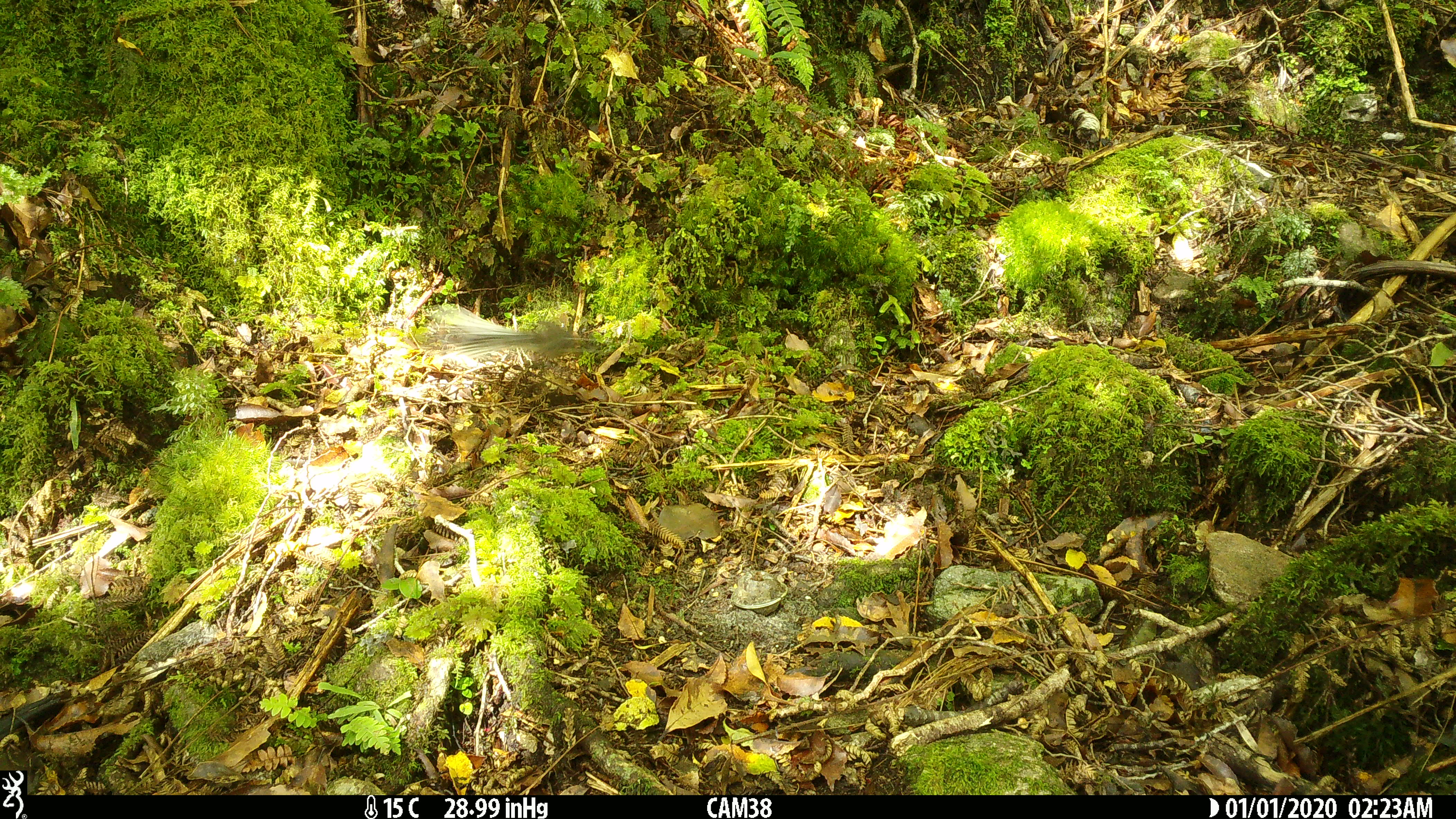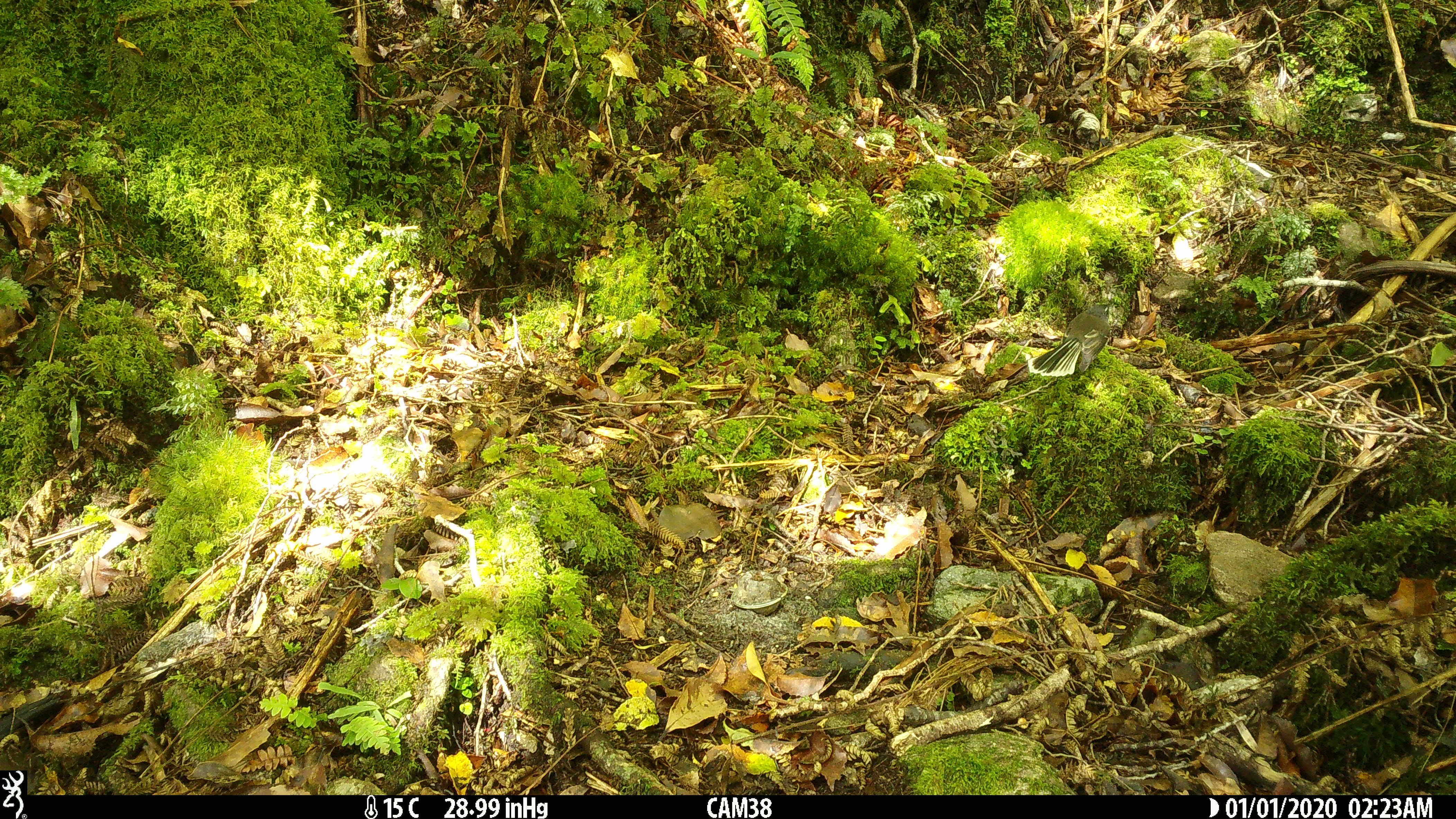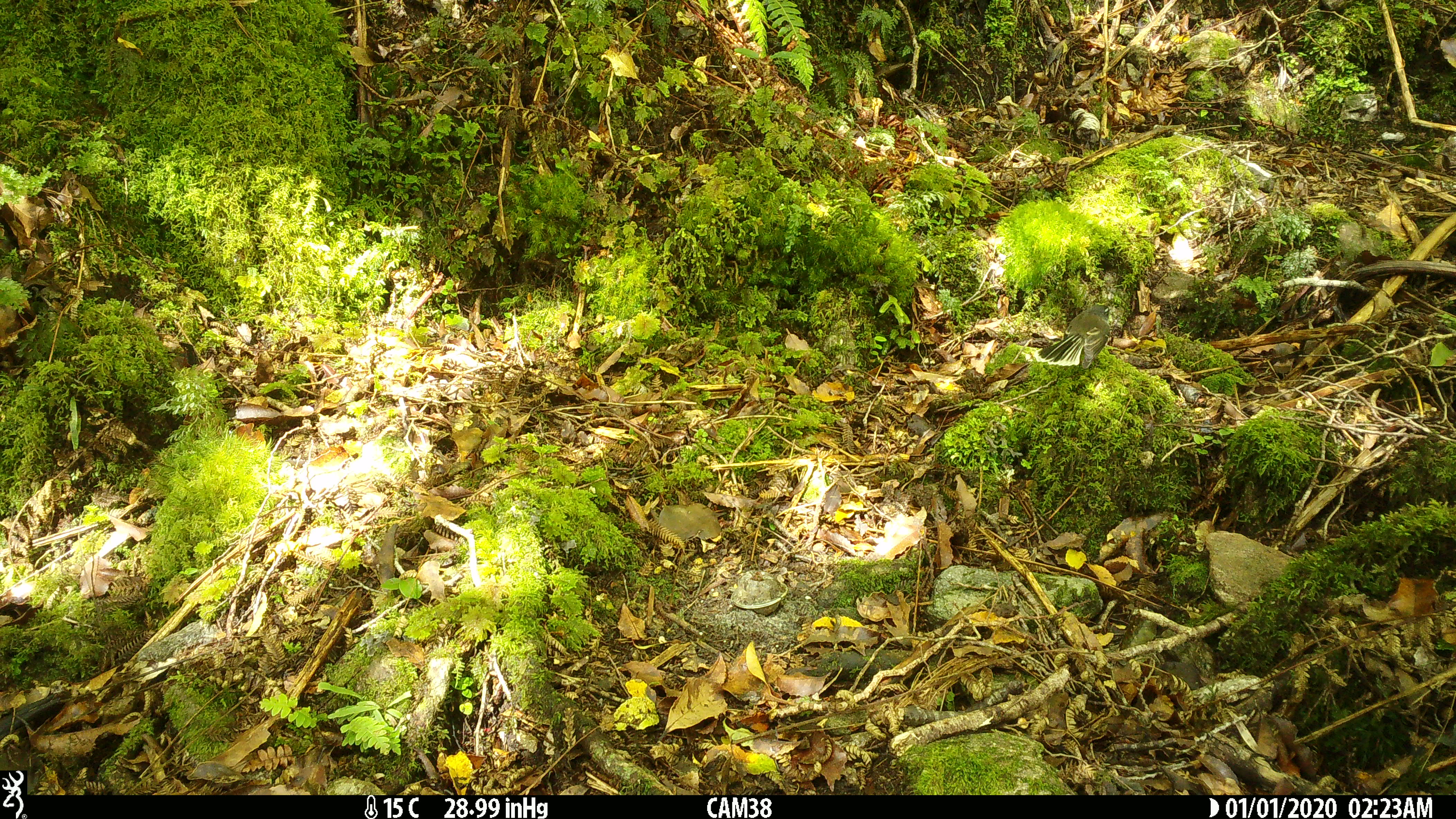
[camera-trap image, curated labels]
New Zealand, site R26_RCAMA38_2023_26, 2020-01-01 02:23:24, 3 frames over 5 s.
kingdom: Animalia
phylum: Chordata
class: Aves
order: Passeriformes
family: Rhipiduridae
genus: Rhipidura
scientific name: Rhipidura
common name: fantails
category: fantail